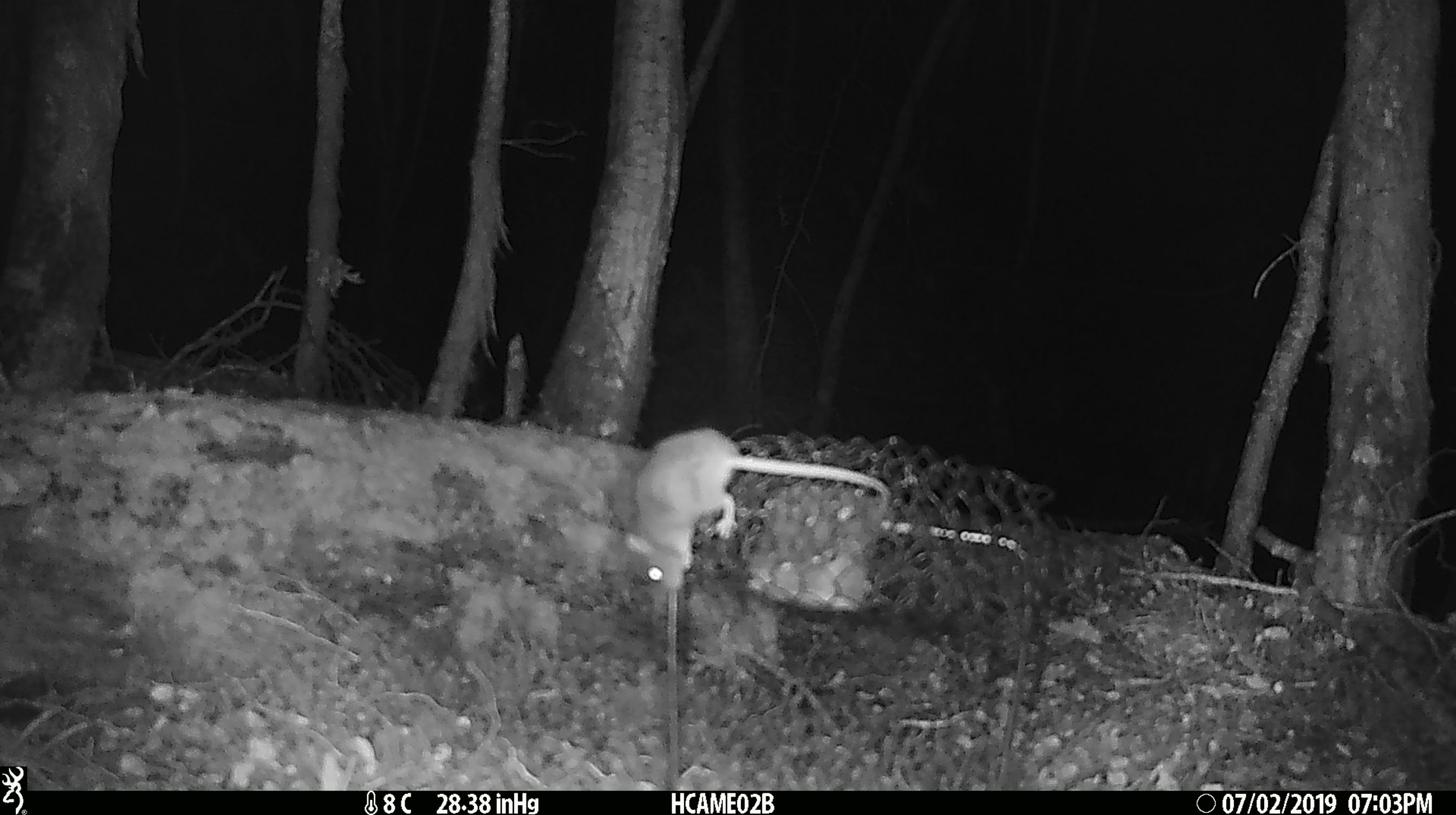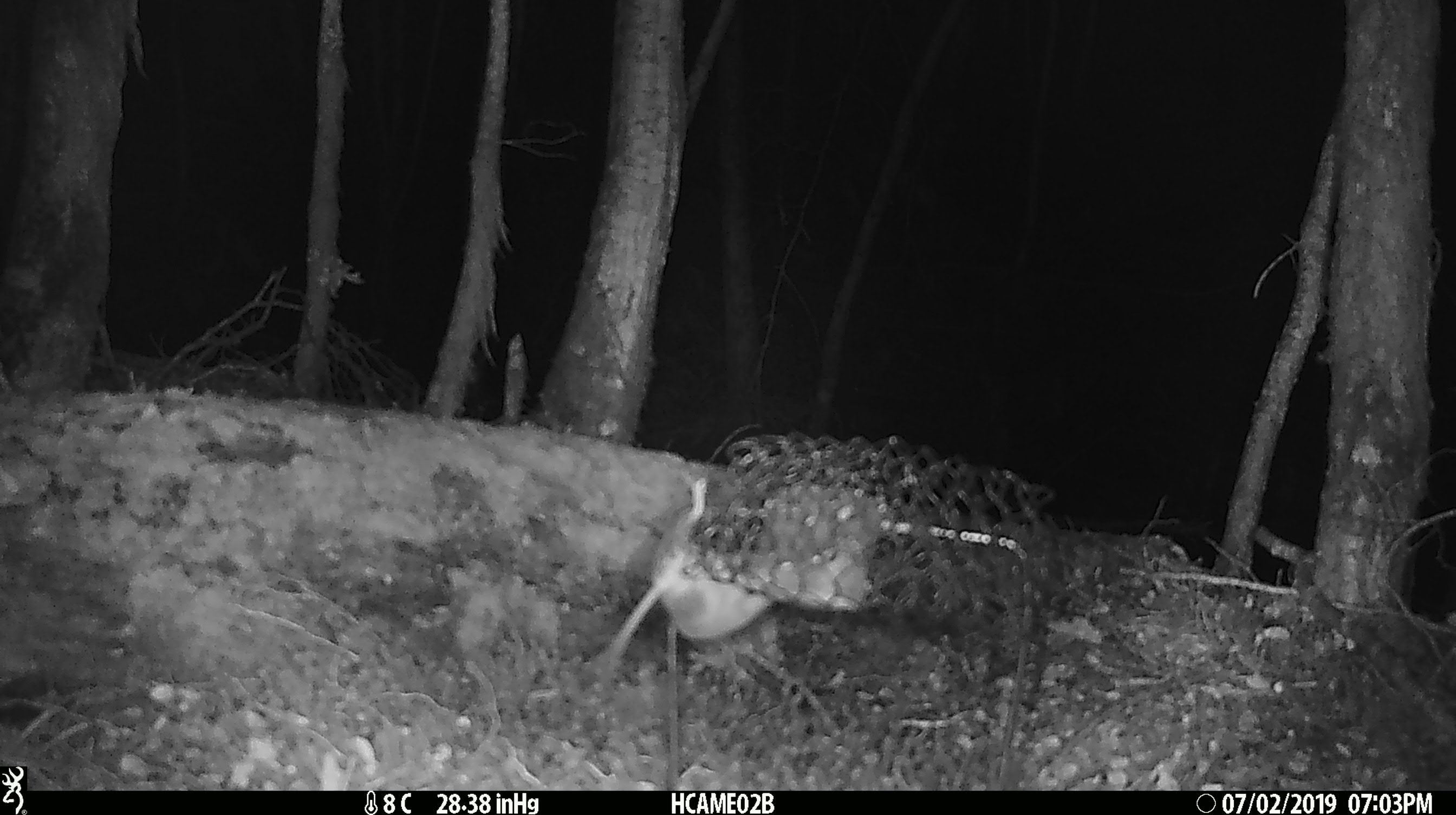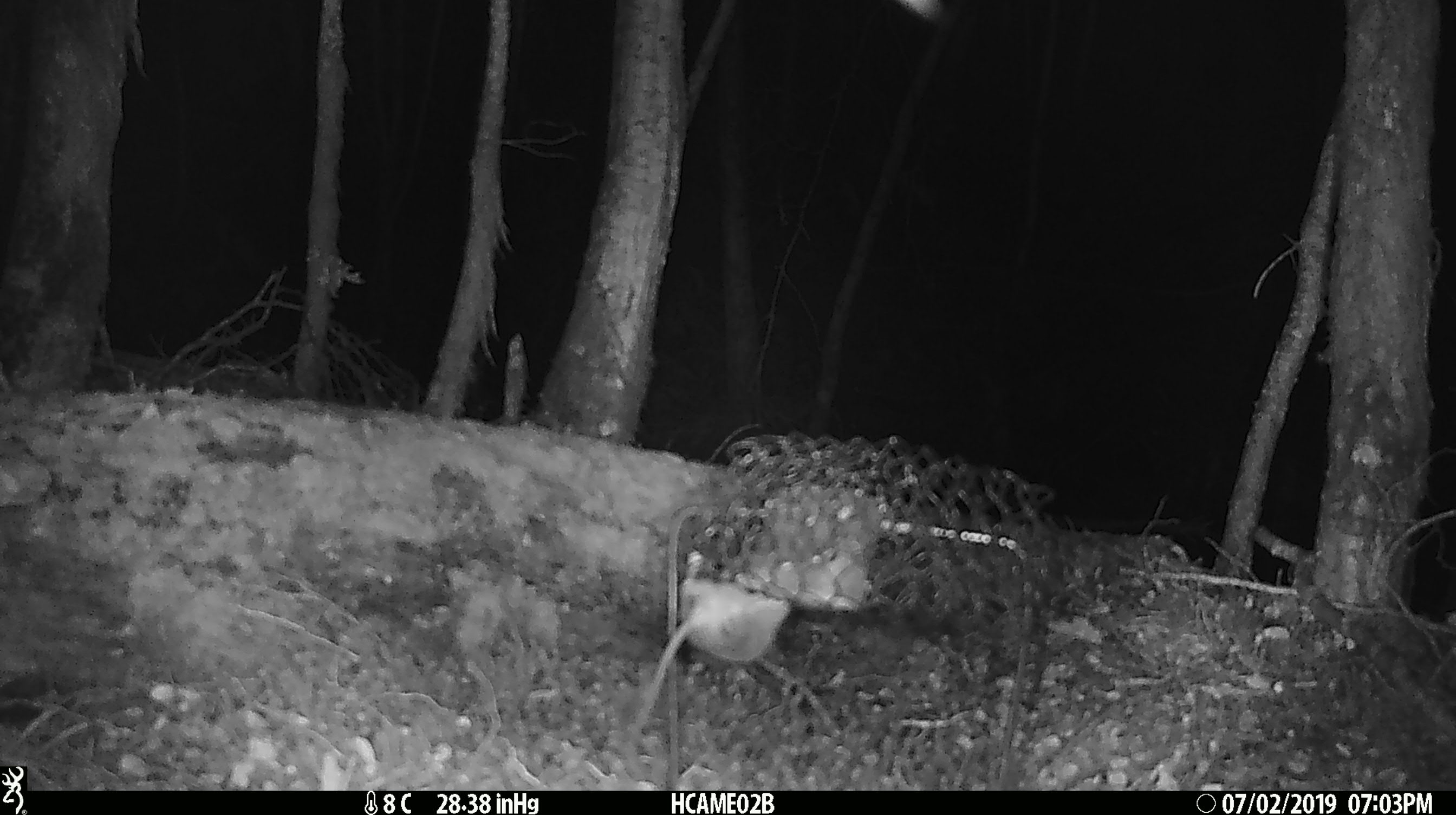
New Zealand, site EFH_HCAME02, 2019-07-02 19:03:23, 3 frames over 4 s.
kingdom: Animalia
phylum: Chordata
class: Mammalia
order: Rodentia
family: Muridae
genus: Mus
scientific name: Mus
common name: mouse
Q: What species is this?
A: Mouse (Mus).